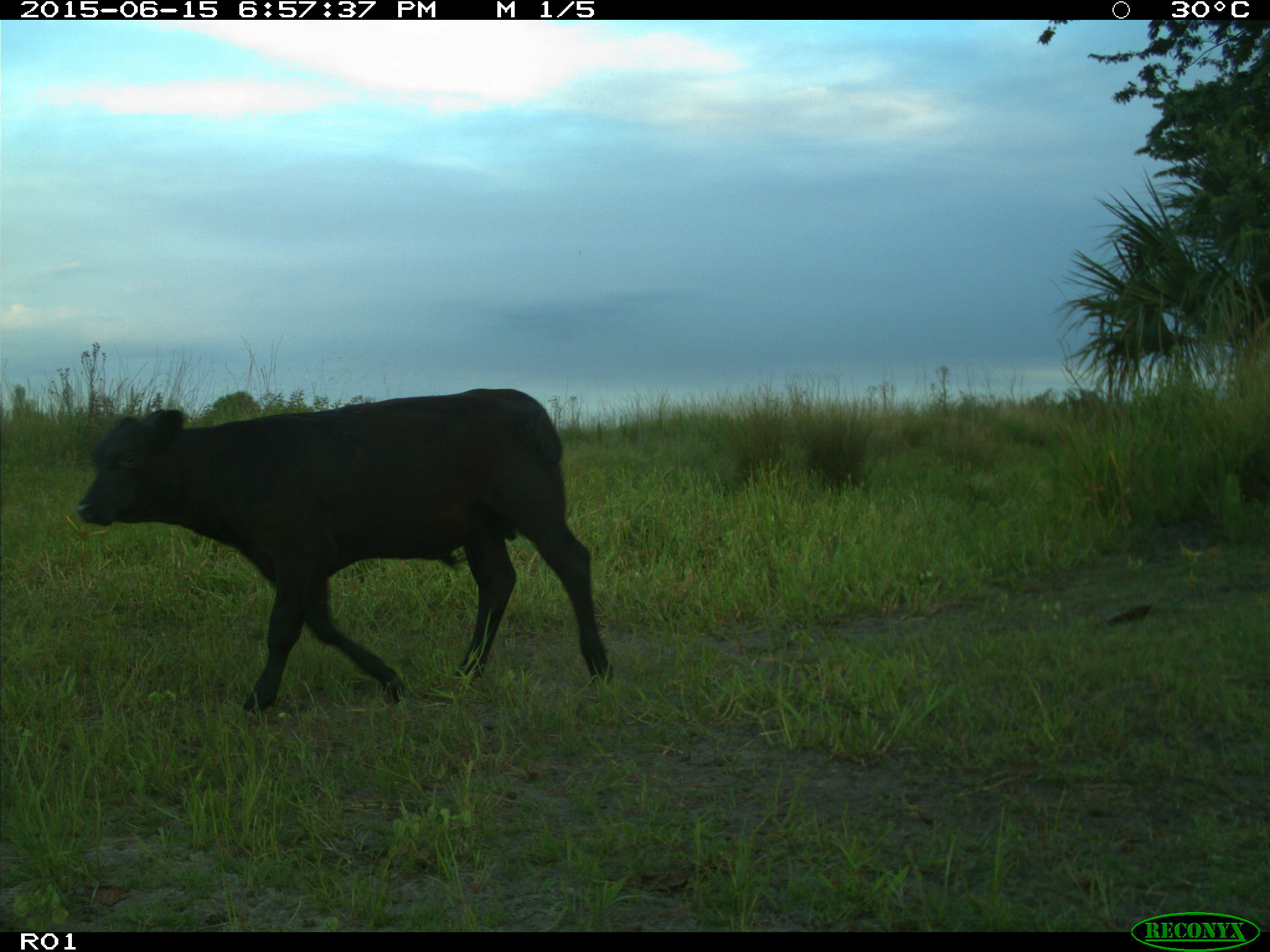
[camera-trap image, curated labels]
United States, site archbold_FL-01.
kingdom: Animalia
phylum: Chordata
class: Mammalia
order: Artiodactyla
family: Bovidae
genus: Bos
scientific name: Bos taurus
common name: domestic cow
Bos taurus (domestic cow).